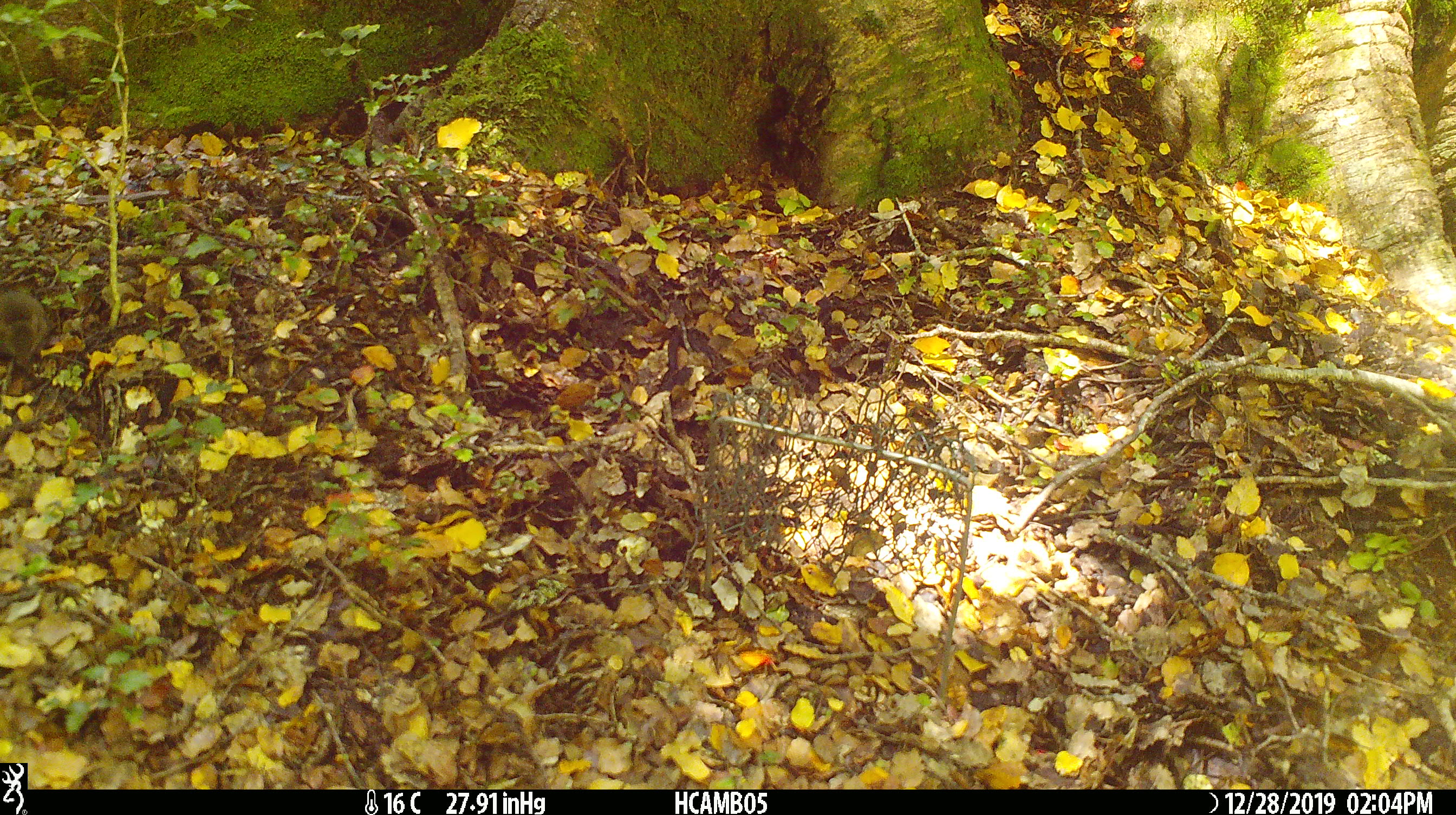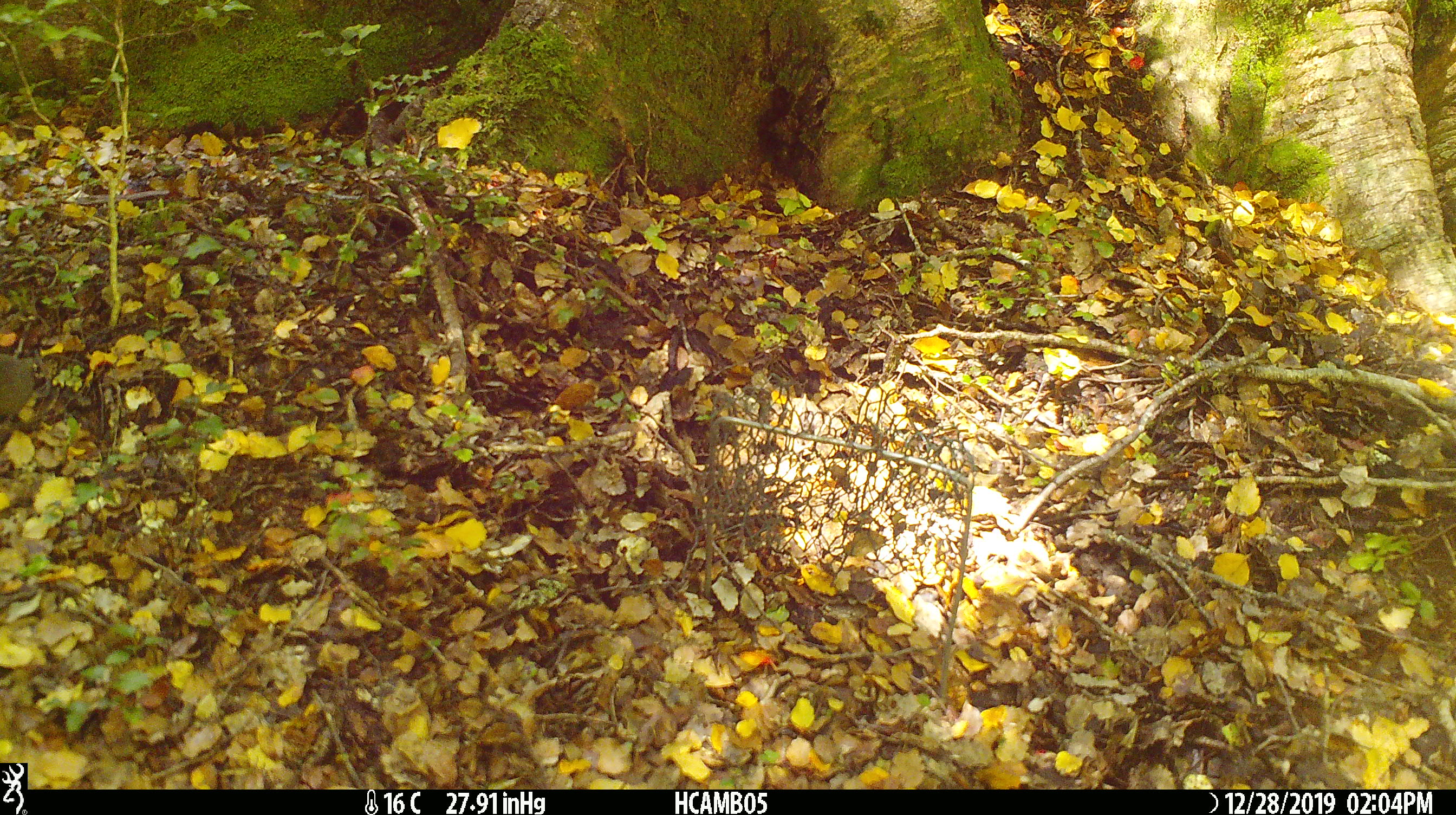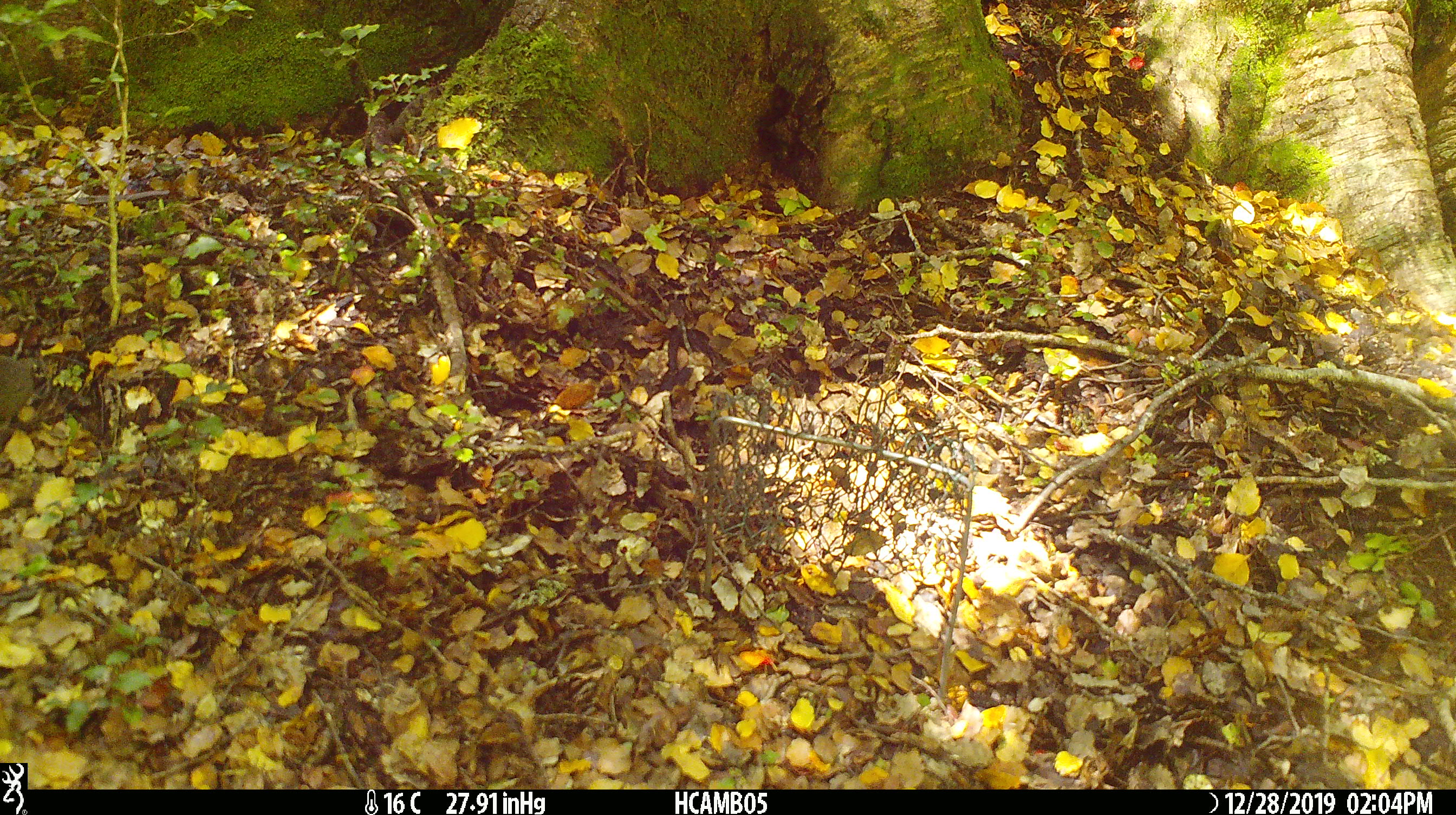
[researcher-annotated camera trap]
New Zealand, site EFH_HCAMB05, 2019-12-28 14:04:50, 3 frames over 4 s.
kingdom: Animalia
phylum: Chordata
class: Mammalia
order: Rodentia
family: Muridae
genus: Mus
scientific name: Mus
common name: mouse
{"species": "mouse (Mus)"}